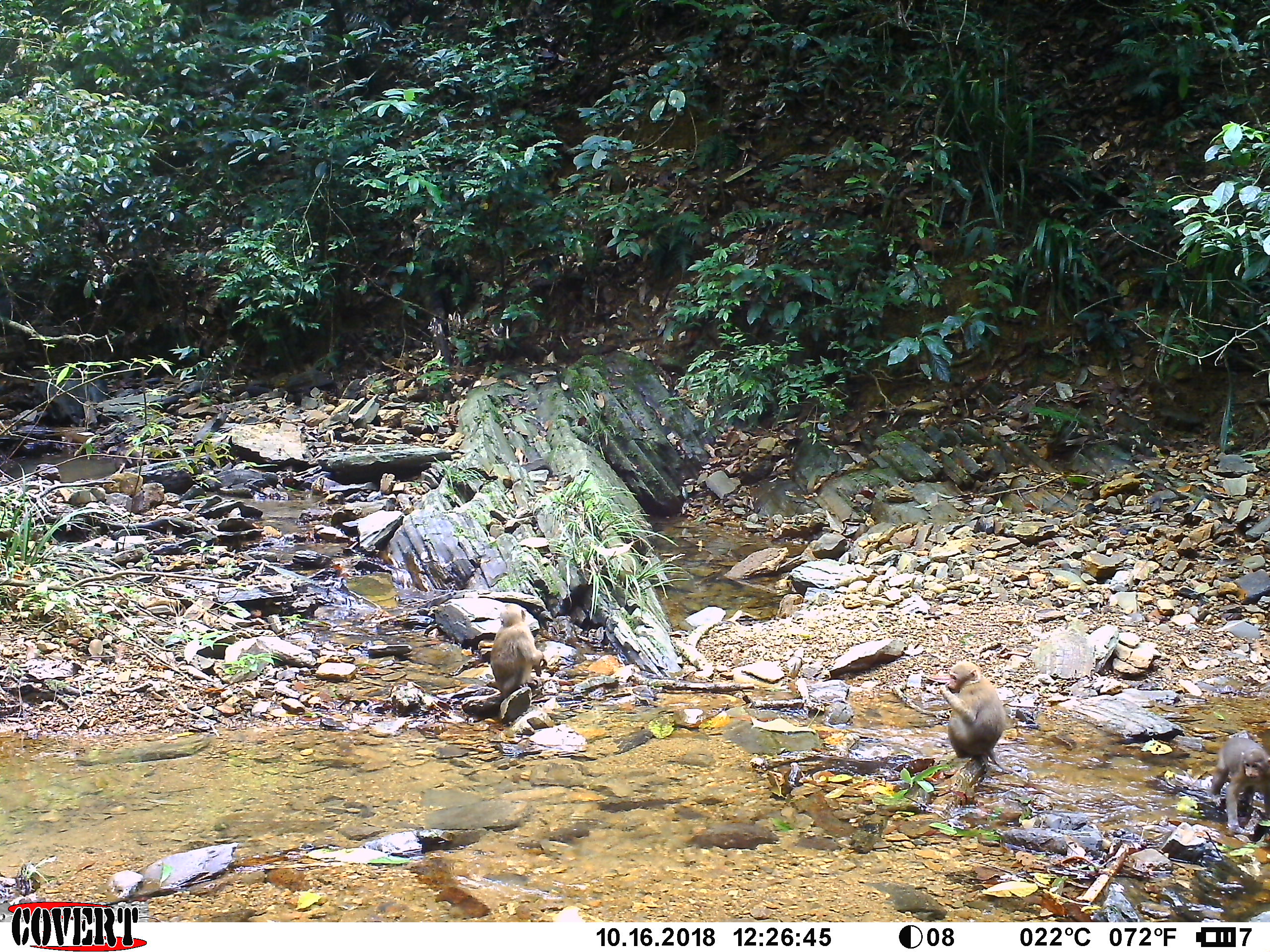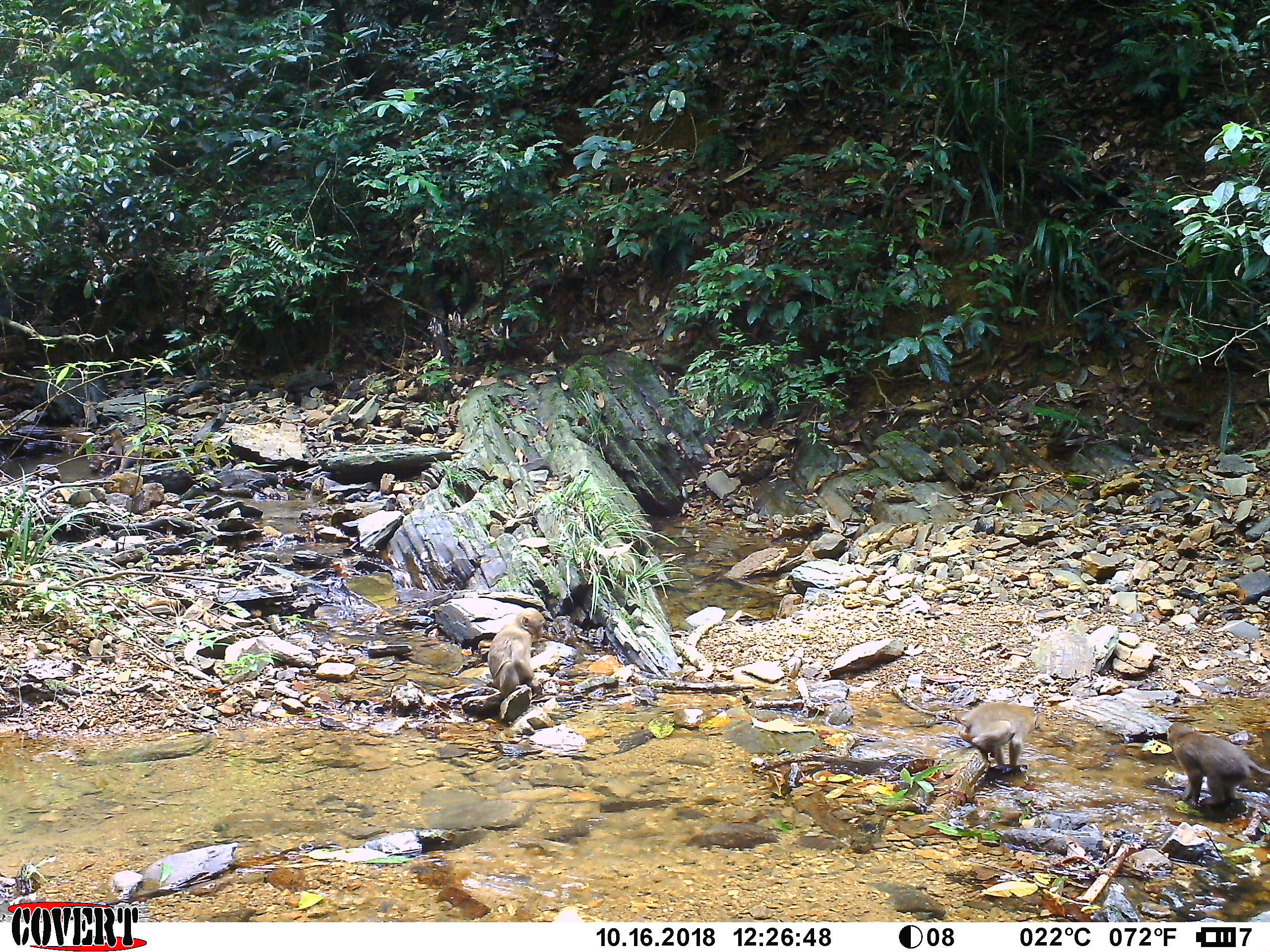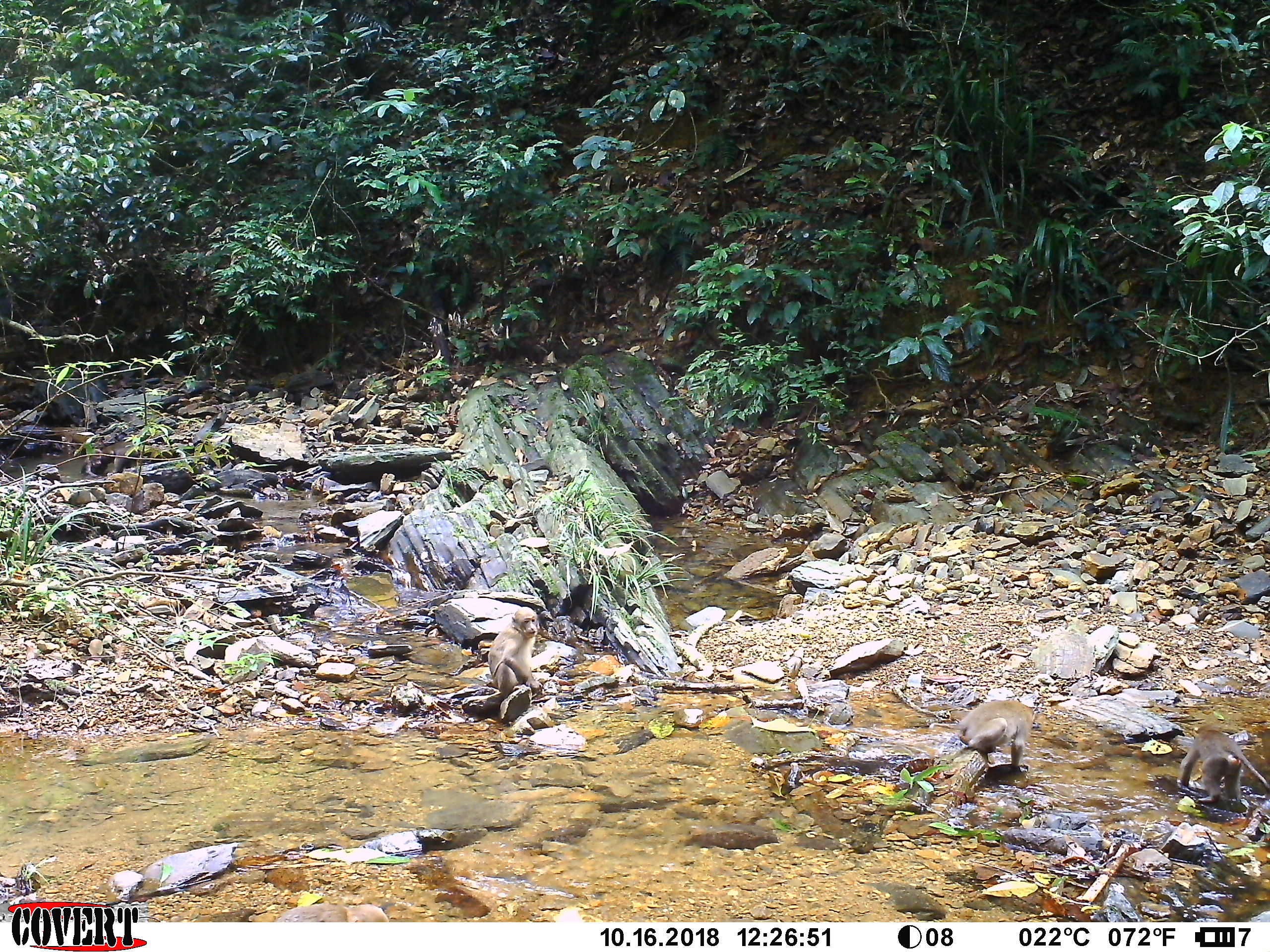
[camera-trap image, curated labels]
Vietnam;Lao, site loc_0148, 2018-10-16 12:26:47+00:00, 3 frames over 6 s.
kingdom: Animalia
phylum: Chordata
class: Mammalia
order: Primates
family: Cercopithecidae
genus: Macaca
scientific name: Macaca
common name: macaques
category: assam or rhesus macaque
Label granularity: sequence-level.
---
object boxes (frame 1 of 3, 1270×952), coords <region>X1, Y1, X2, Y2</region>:
assam or rhesus macaque: <region>938, 659, 1028, 781</region>; <region>1209, 736, 1270, 833</region>; <region>486, 602, 544, 698</region>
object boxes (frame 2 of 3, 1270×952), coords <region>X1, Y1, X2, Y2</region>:
assam or rhesus macaque: <region>1165, 720, 1270, 808</region>; <region>952, 701, 1037, 775</region>; <region>486, 607, 547, 699</region>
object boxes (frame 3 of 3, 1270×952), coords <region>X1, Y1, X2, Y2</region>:
assam or rhesus macaque: <region>1179, 725, 1270, 805</region>; <region>957, 699, 1034, 773</region>; <region>487, 606, 543, 704</region>